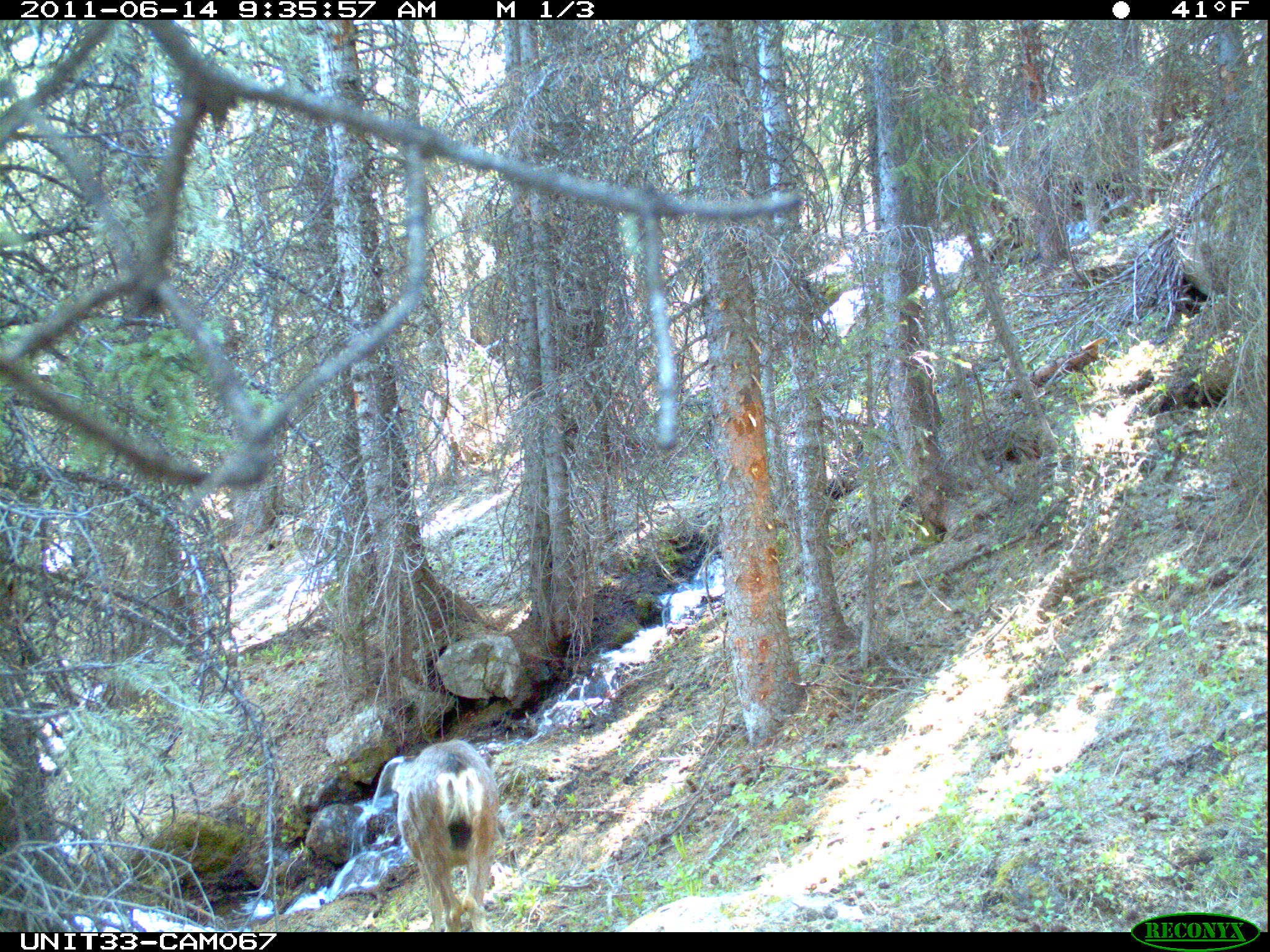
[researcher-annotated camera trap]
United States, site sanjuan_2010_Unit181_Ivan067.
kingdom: Animalia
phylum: Chordata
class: Mammalia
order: Artiodactyla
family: Cervidae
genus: Odocoileus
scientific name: Odocoileus hemionus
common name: mule deer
Odocoileus hemionus (mule deer).